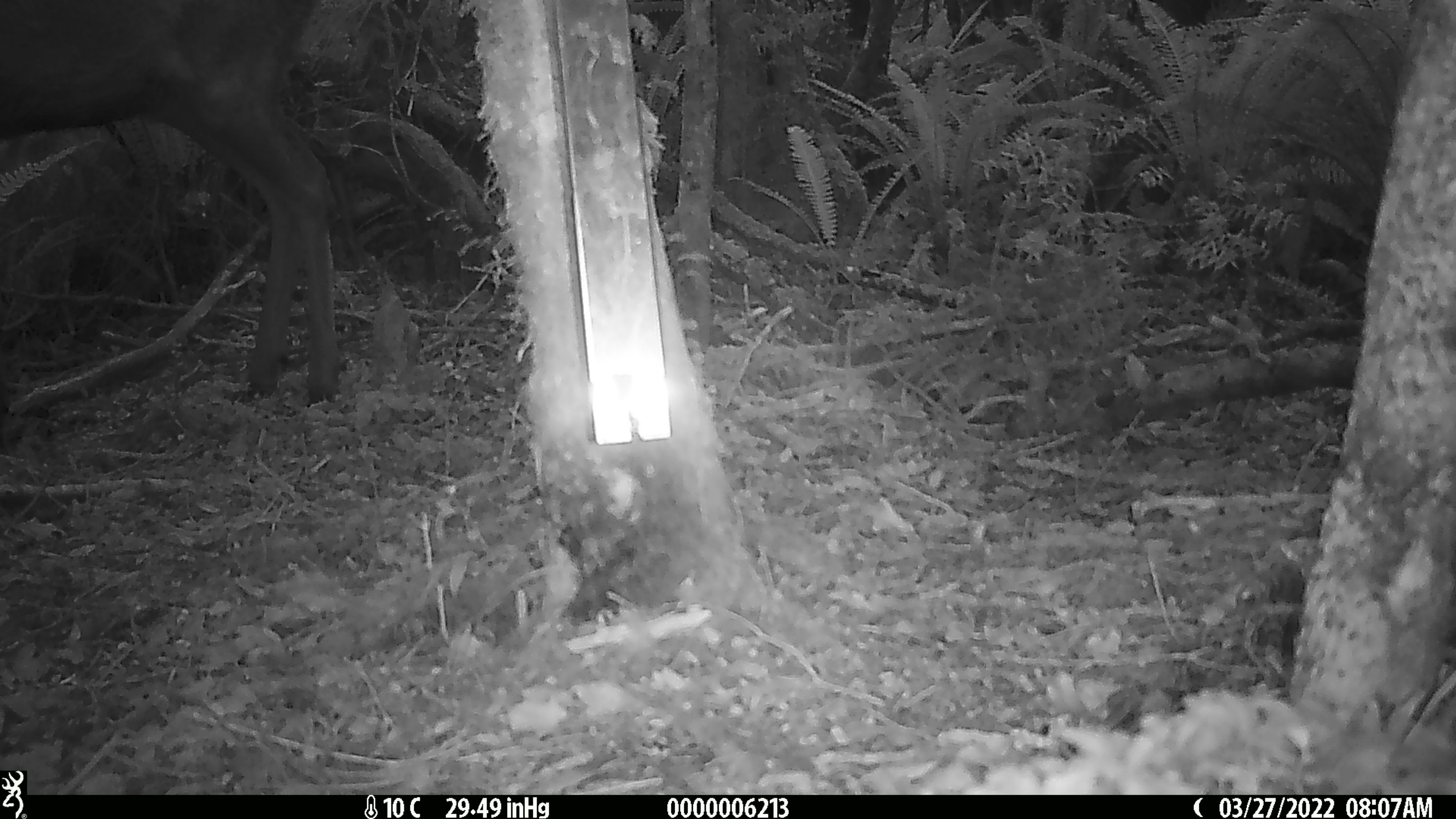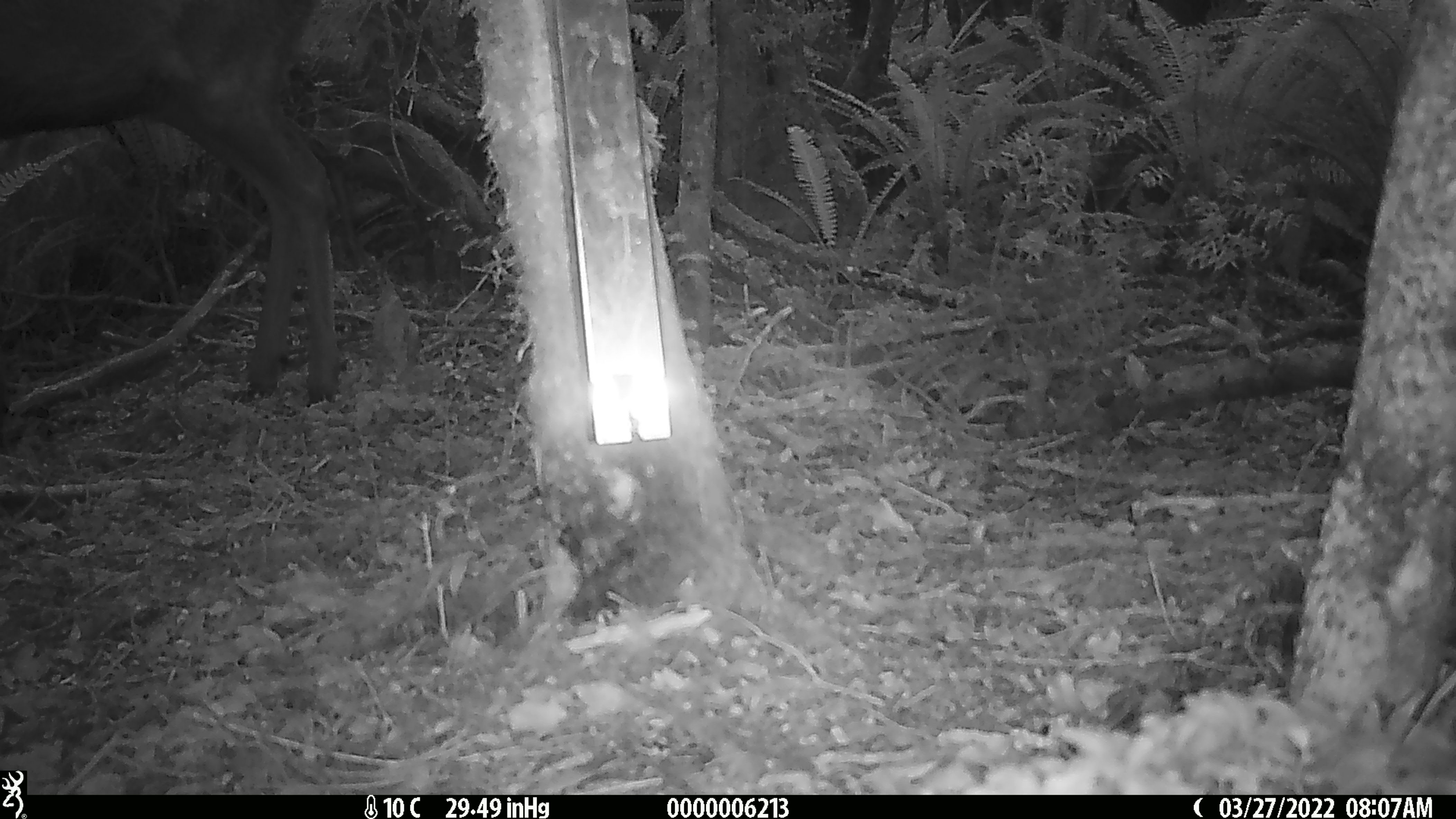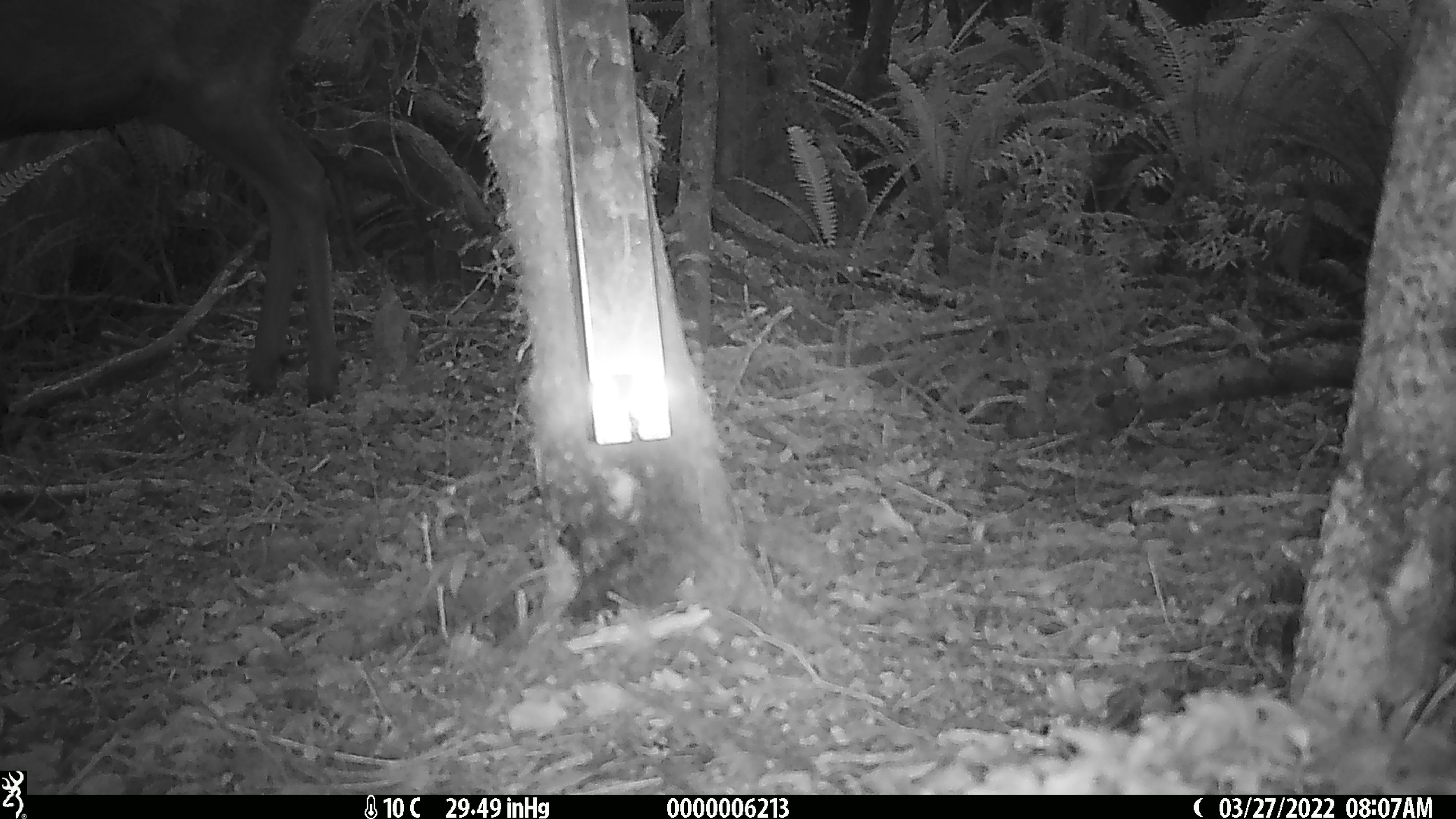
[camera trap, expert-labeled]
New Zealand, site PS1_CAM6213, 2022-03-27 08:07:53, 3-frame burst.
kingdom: Animalia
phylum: Chordata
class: Mammalia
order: Artiodactyla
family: Cervidae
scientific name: Cervidae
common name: deer